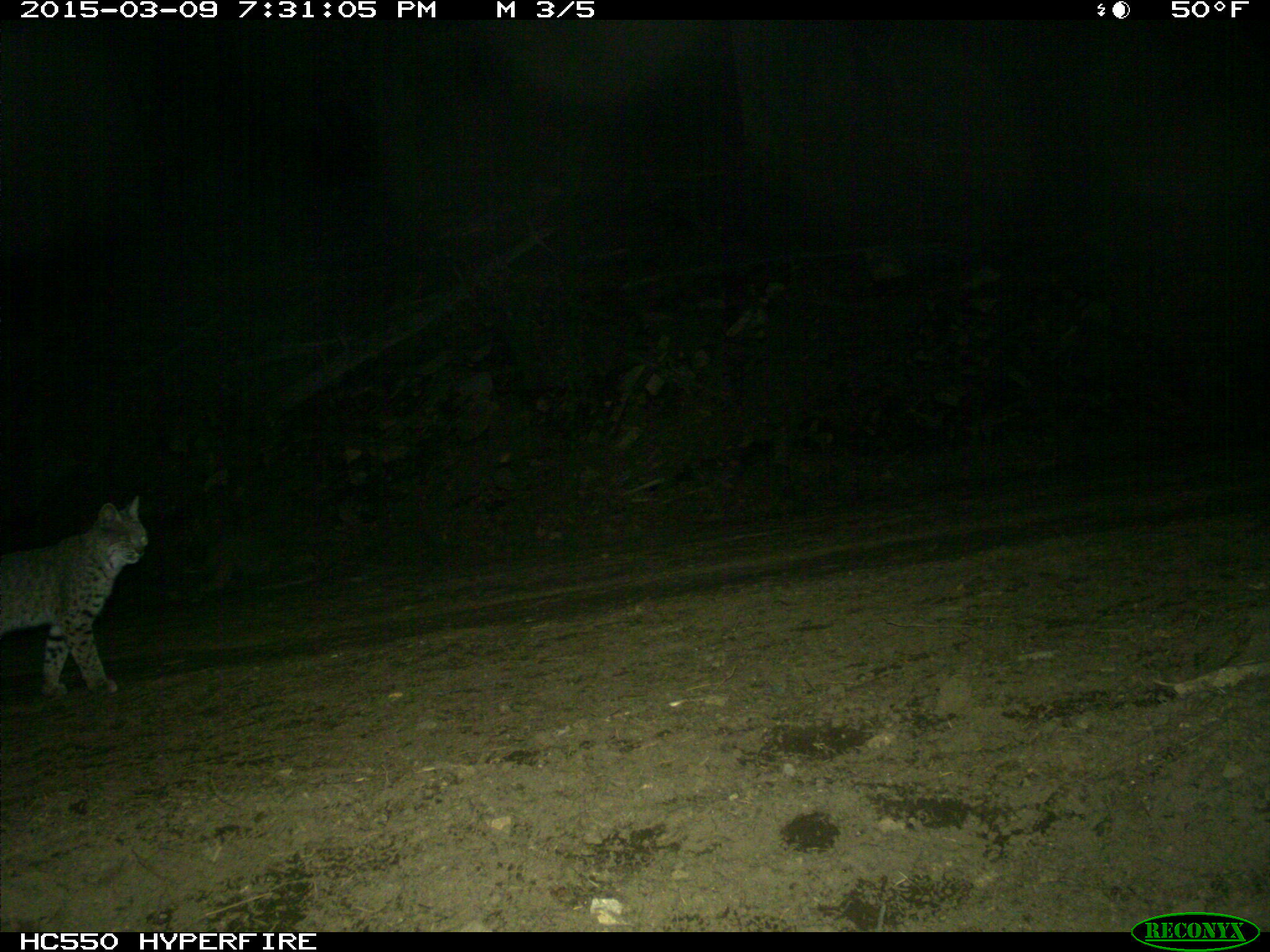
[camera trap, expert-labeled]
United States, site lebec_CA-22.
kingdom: Animalia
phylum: Chordata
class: Mammalia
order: Carnivora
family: Felidae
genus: Lynx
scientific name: Lynx rufus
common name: bobcat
Lynx rufus (bobcat).